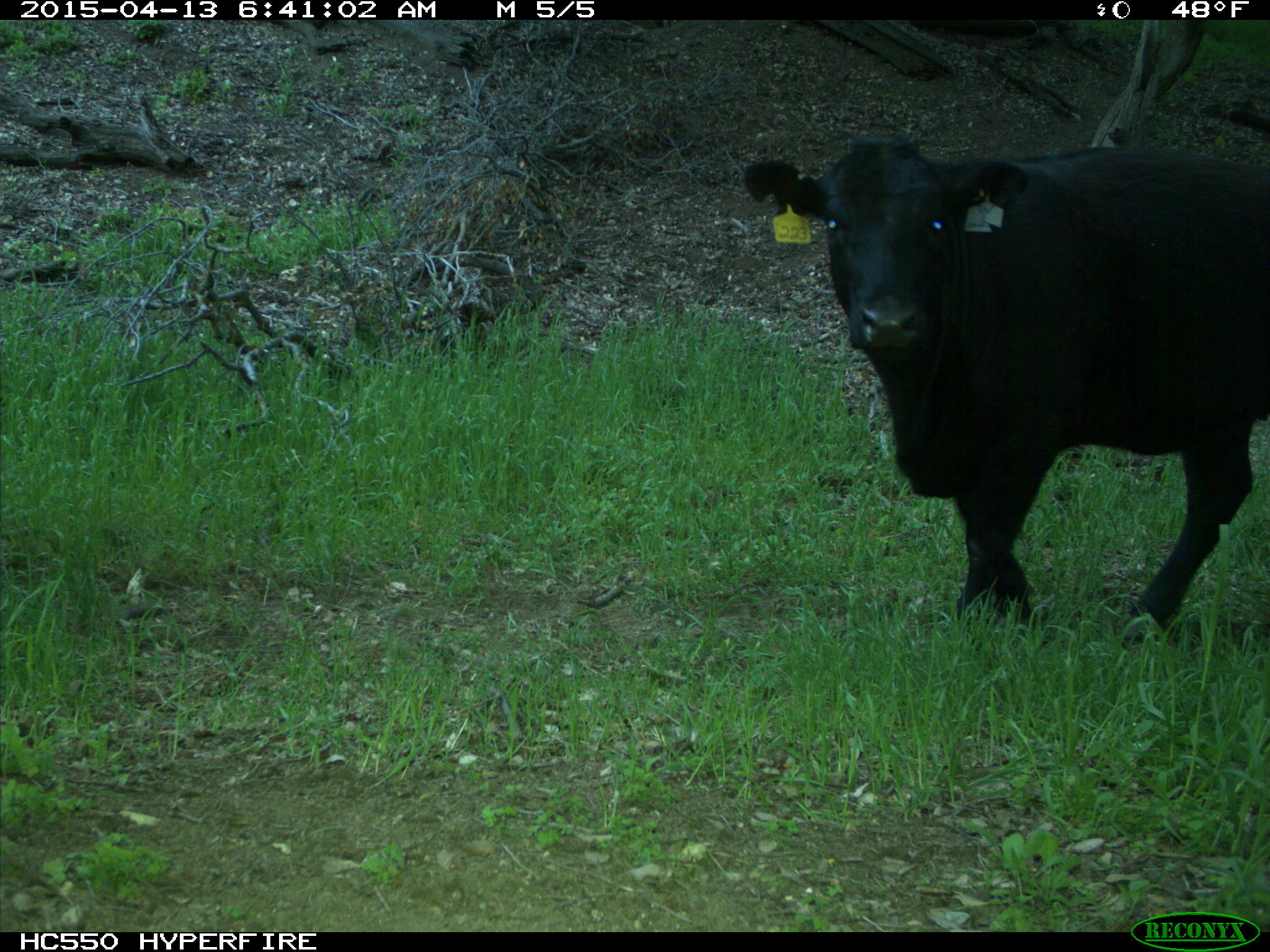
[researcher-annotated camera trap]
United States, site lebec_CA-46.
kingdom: Animalia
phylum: Chordata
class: Mammalia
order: Artiodactyla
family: Bovidae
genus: Bos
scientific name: Bos taurus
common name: domestic cow